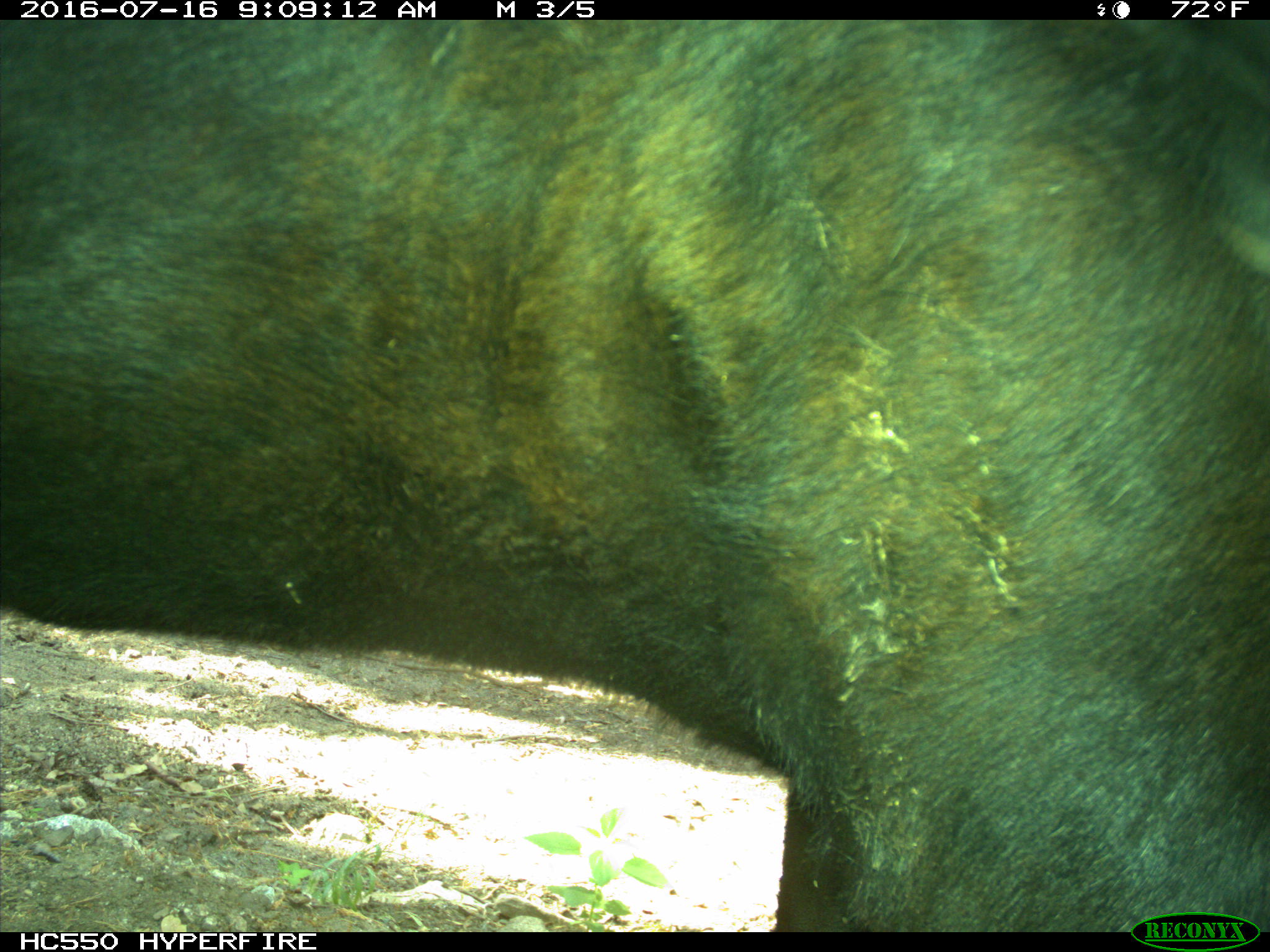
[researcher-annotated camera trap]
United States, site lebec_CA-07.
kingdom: Animalia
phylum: Chordata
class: Mammalia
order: Artiodactyla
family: Bovidae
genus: Bos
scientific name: Bos taurus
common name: domestic cow